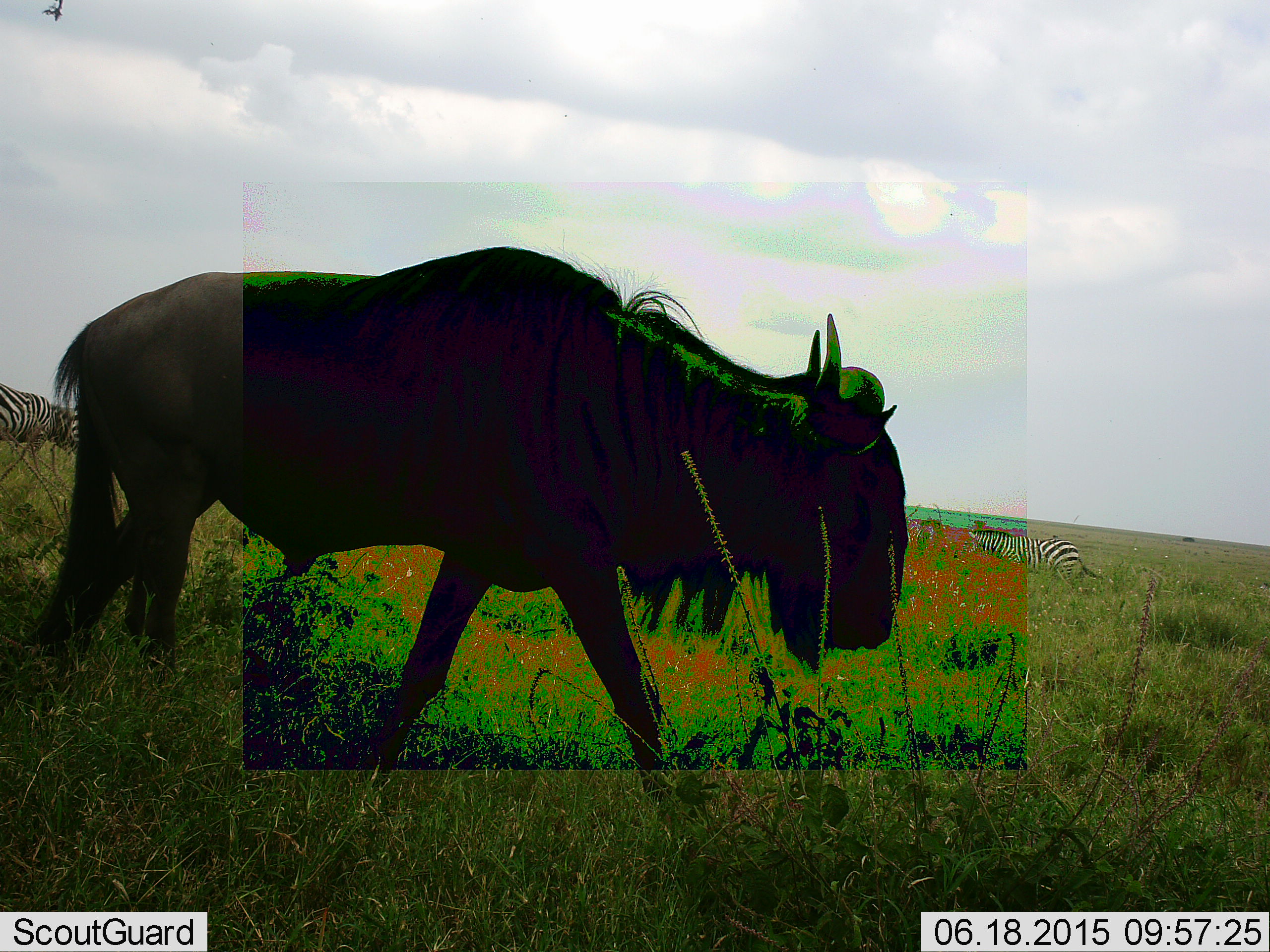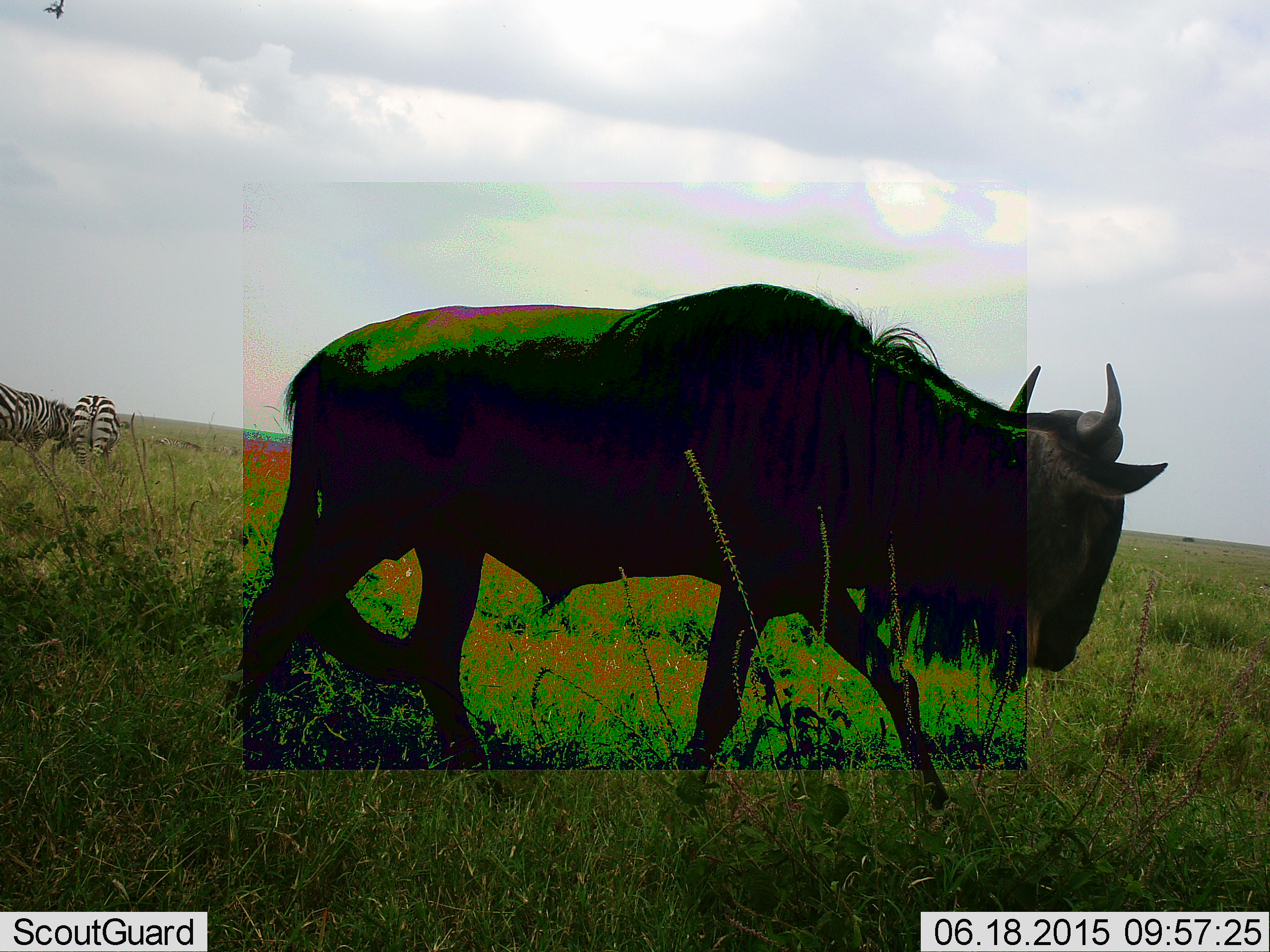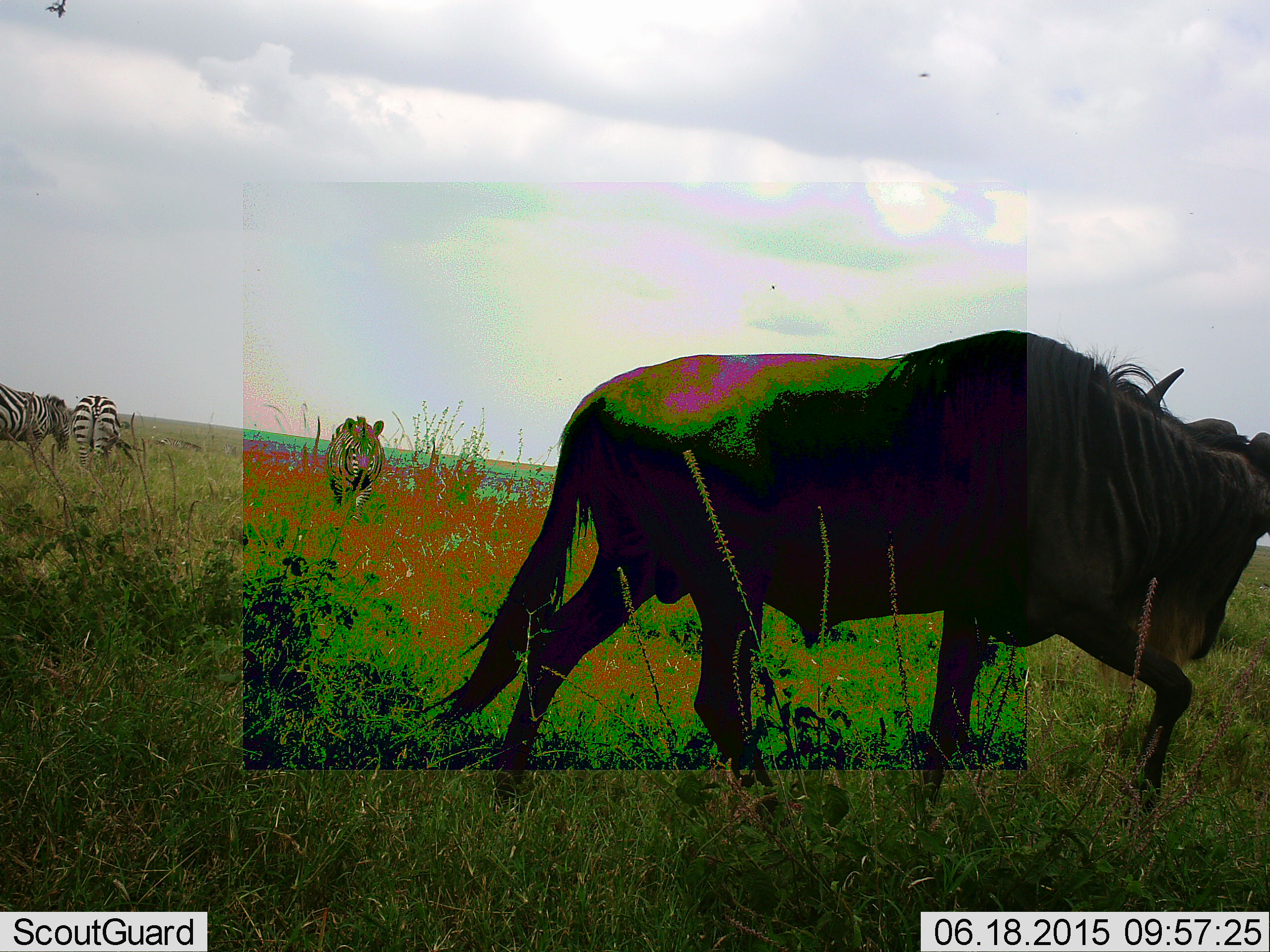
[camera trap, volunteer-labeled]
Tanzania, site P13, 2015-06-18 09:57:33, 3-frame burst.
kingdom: Animalia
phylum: Chordata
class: Mammalia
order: Artiodactyla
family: Bovidae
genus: Connochaetes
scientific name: Connochaetes taurinus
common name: blue wildebeest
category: wildebeest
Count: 1.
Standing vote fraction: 23%.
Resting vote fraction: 0%.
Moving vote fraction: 85%.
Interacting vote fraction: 0%.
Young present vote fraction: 0%.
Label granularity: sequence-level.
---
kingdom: Animalia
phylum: Chordata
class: Mammalia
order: Perissodactyla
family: Equidae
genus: Equus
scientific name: Equus quagga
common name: plains zebra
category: zebra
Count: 3.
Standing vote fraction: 55%.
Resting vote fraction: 18%.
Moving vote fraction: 0%.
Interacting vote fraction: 0%.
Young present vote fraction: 0%.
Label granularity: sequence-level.